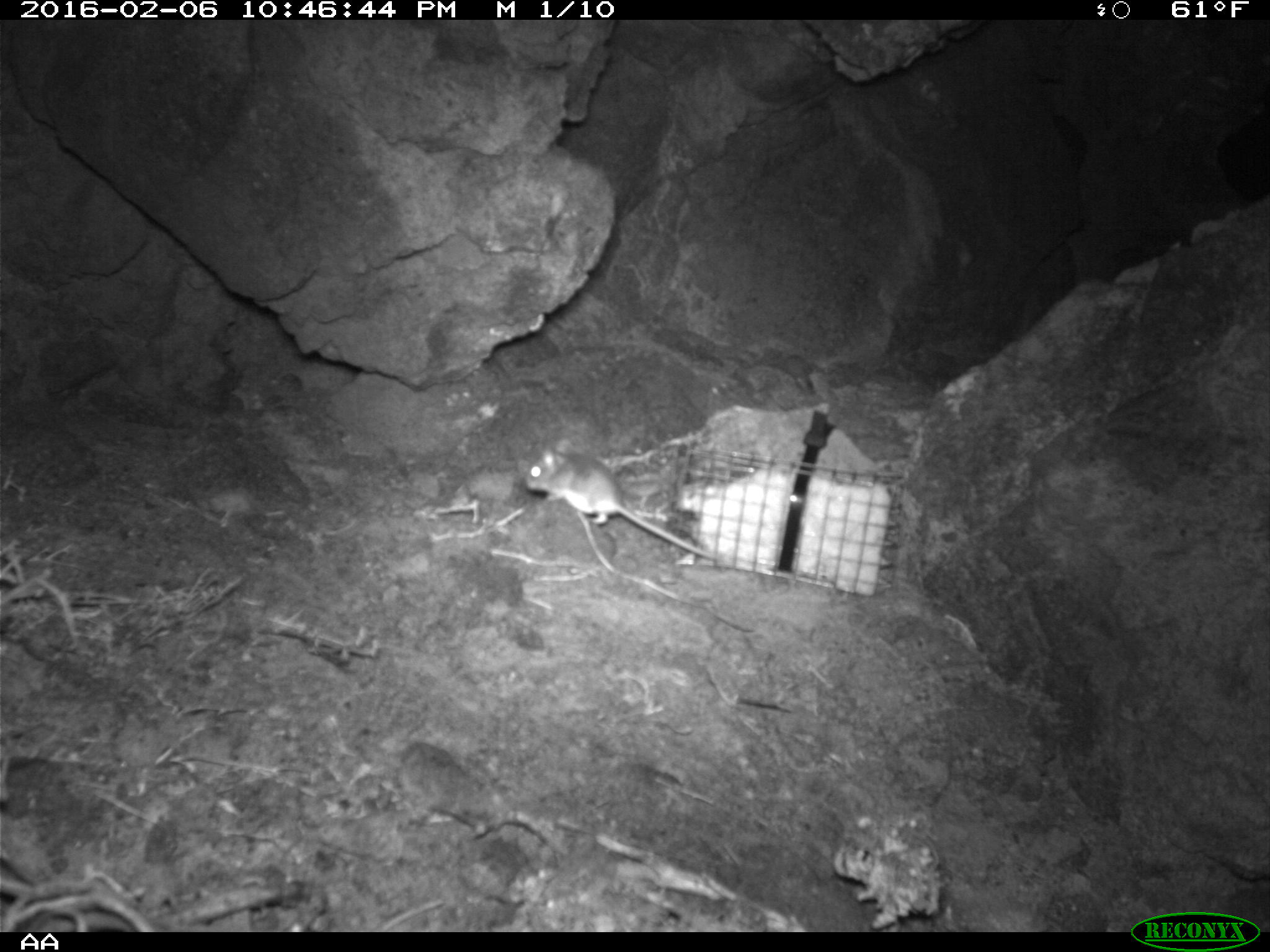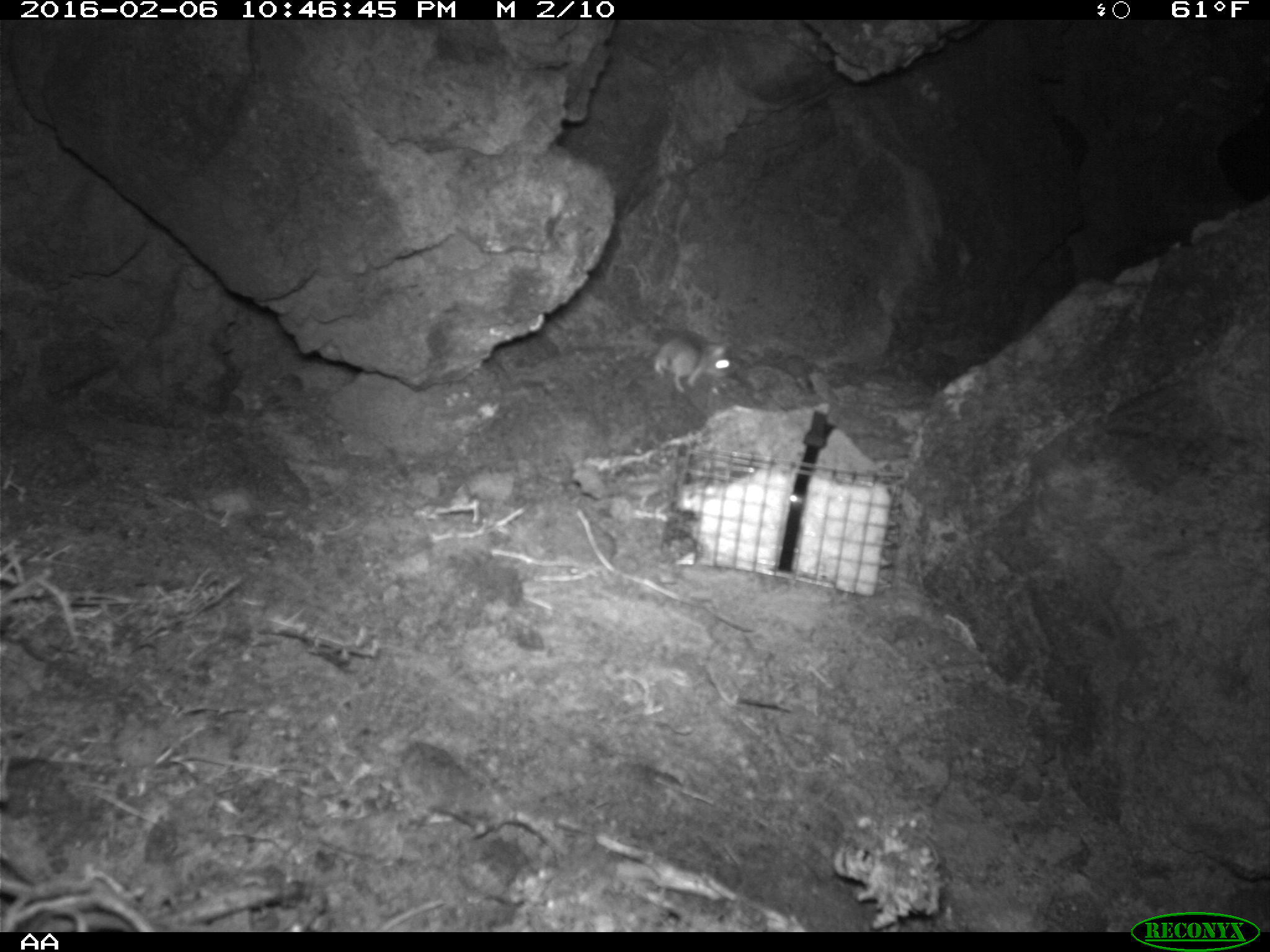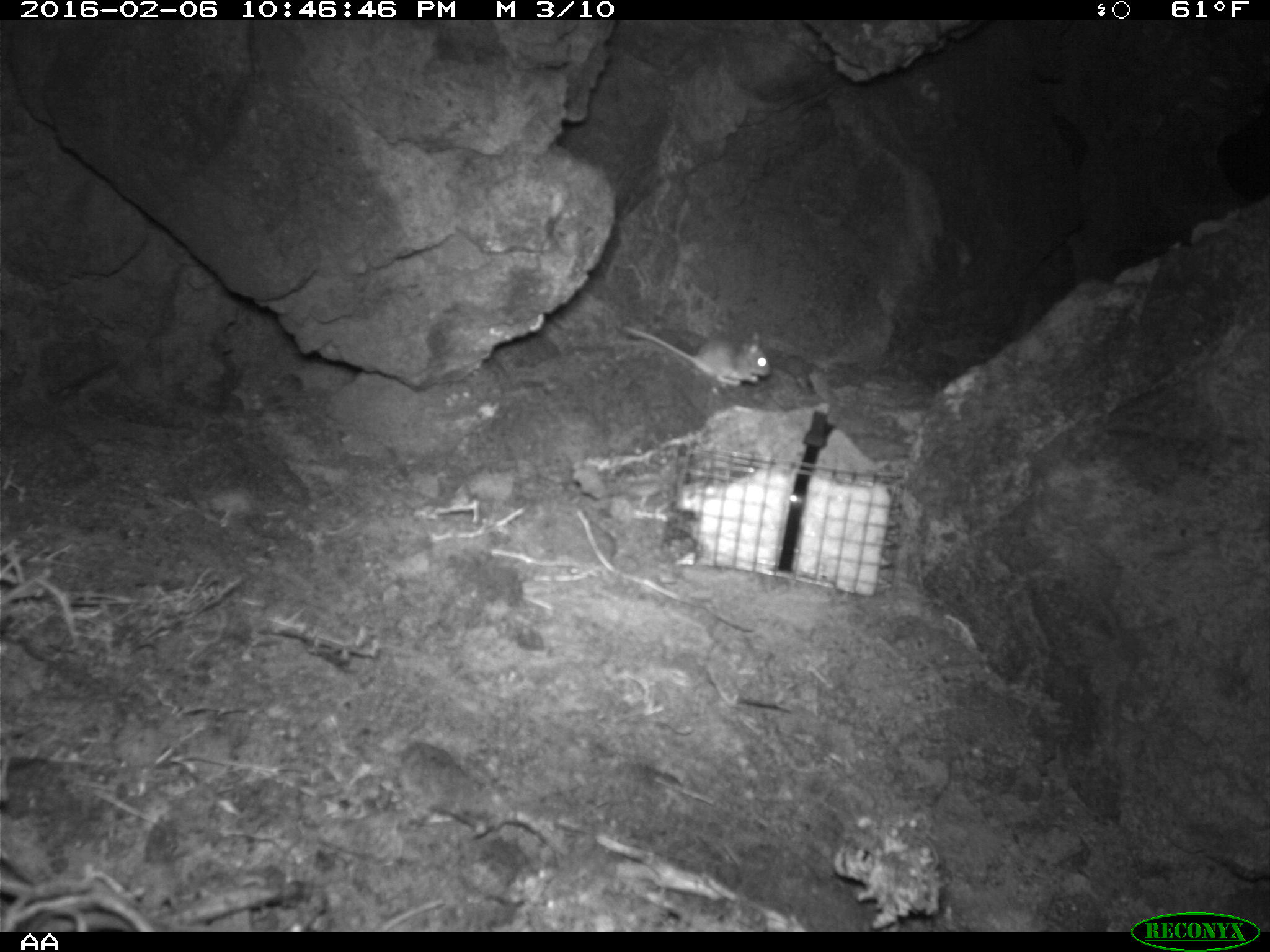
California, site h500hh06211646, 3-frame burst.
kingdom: Animalia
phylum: Chordata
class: Mammalia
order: Rodentia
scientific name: Rodentia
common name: rodent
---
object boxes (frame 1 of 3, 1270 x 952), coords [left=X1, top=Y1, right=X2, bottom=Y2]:
rodent: [left=525, top=439, right=717, bottom=558]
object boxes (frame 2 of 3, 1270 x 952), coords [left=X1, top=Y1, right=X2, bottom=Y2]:
rodent: [left=634, top=332, right=739, bottom=395]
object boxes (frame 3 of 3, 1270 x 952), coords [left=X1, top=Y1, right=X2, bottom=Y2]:
rodent: [left=621, top=325, right=770, bottom=386]